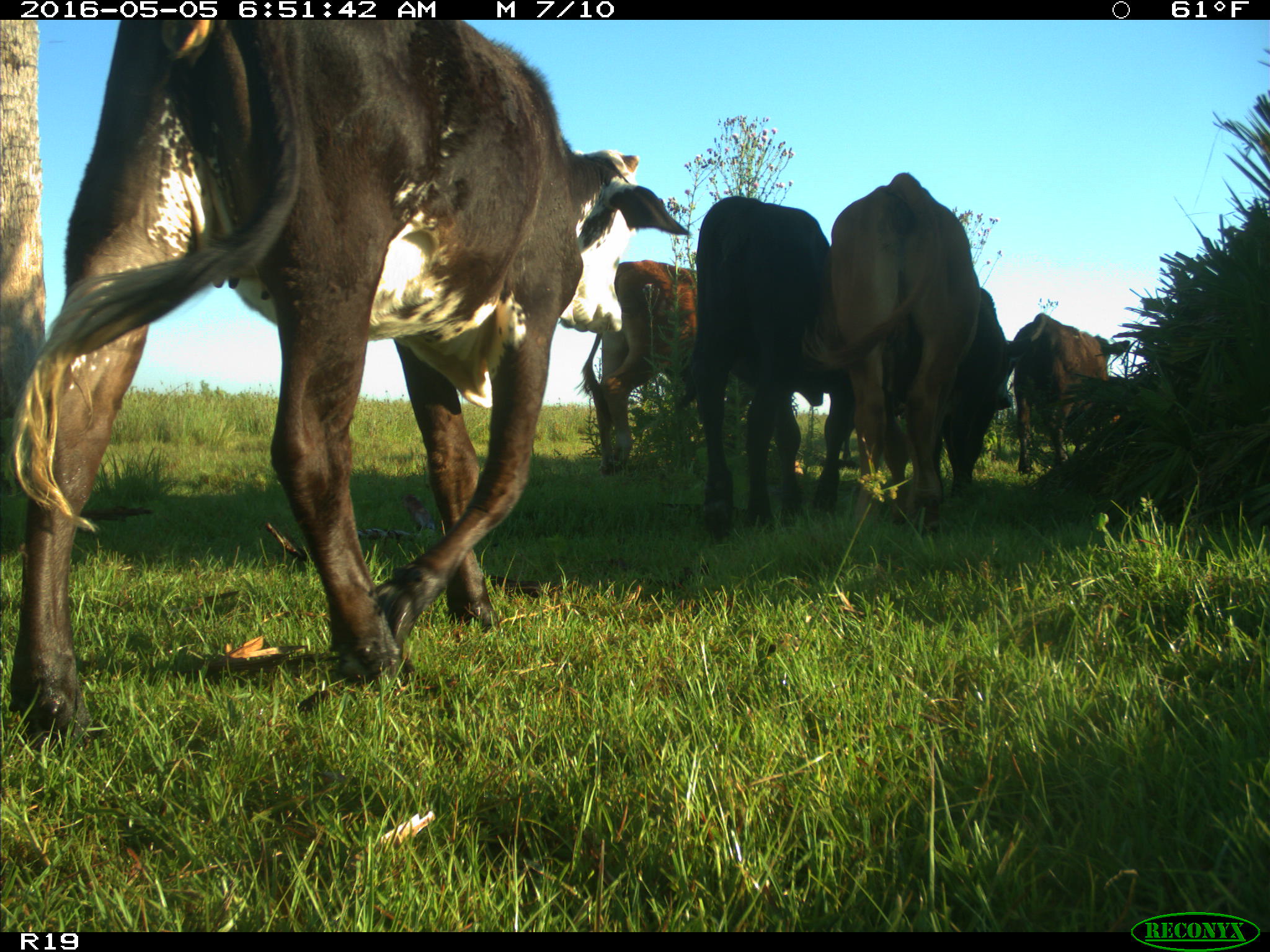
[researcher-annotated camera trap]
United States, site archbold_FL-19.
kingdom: Animalia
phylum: Chordata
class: Mammalia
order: Artiodactyla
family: Bovidae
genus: Bos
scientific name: Bos taurus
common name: domestic cow